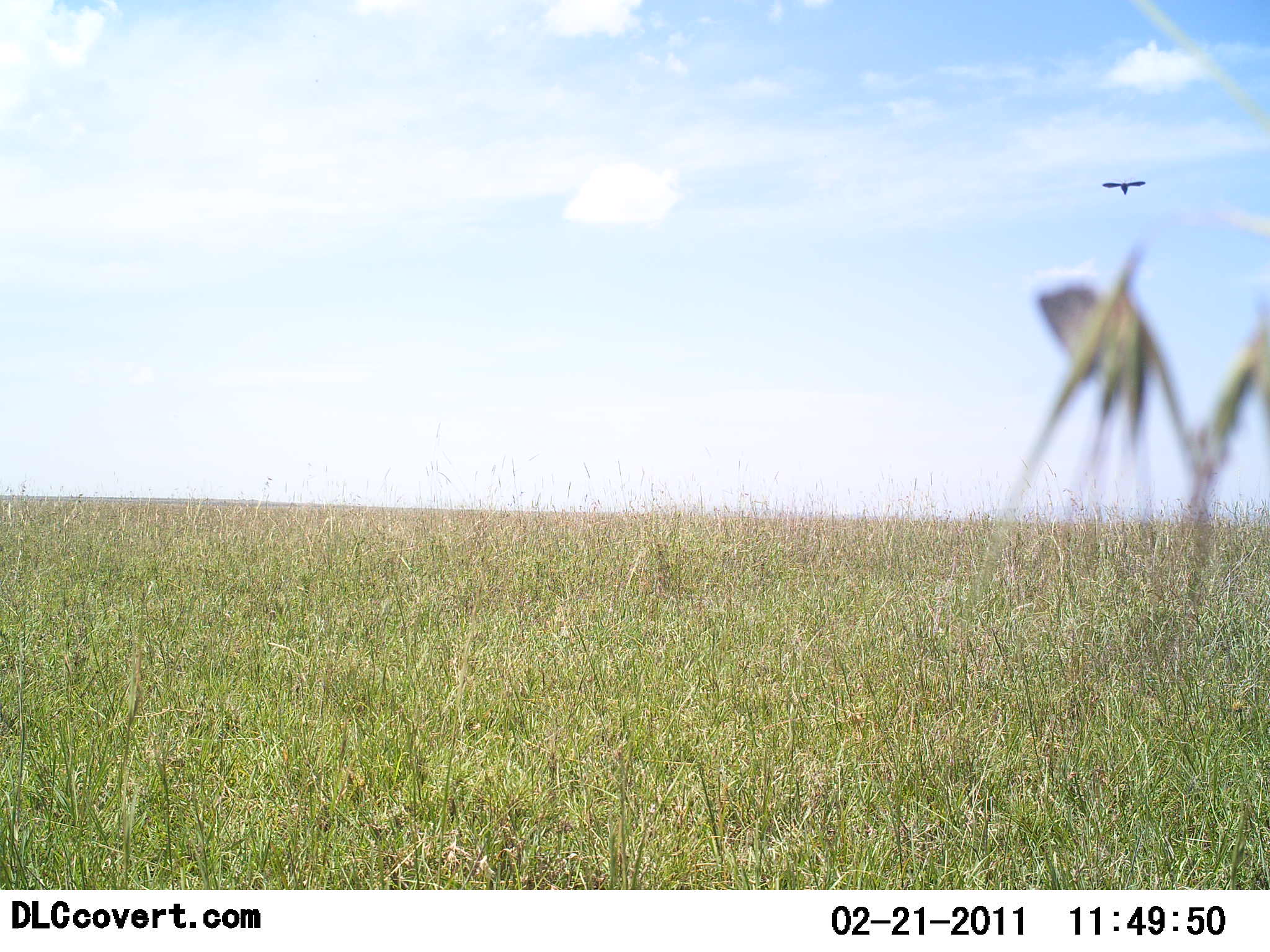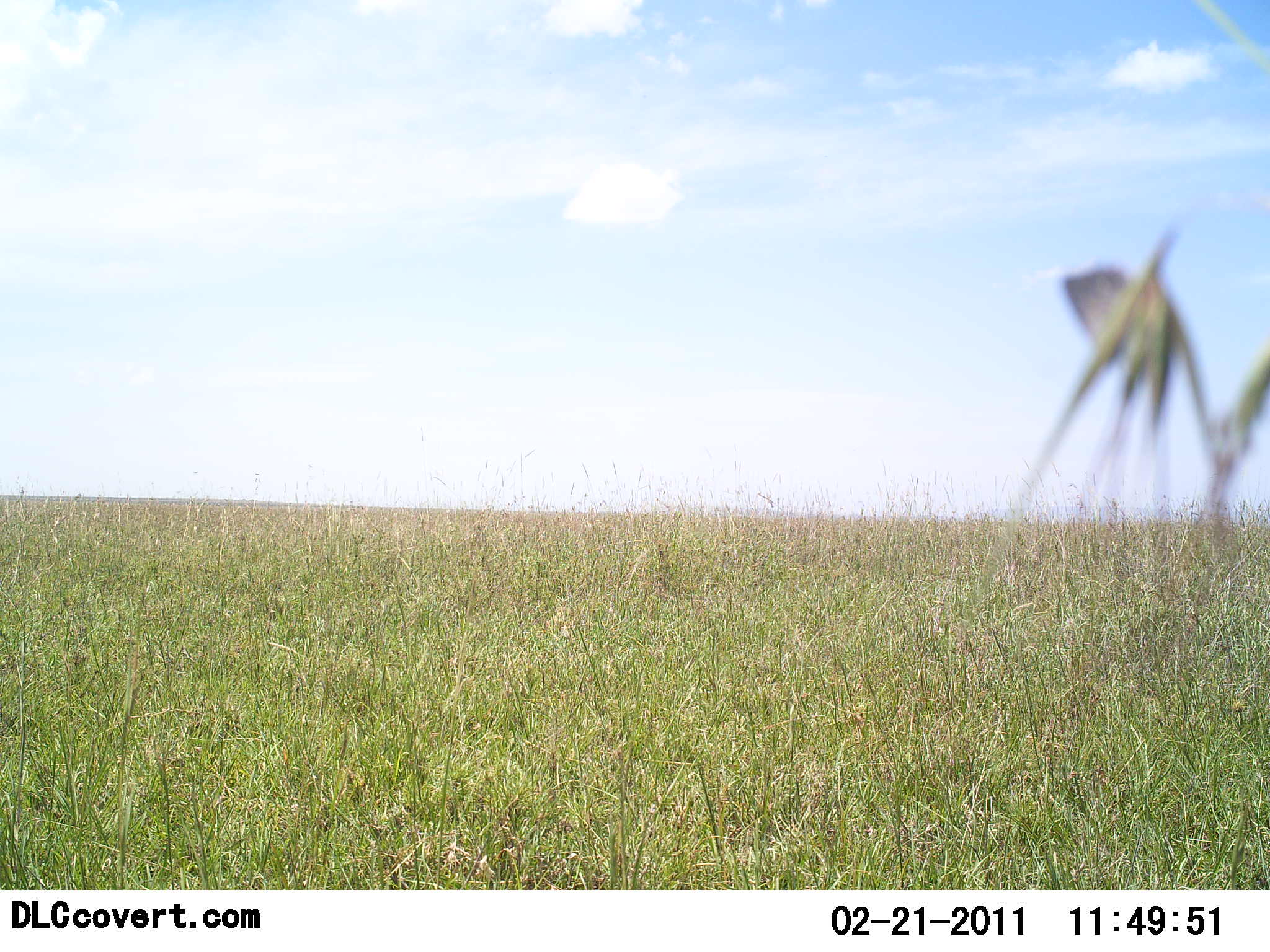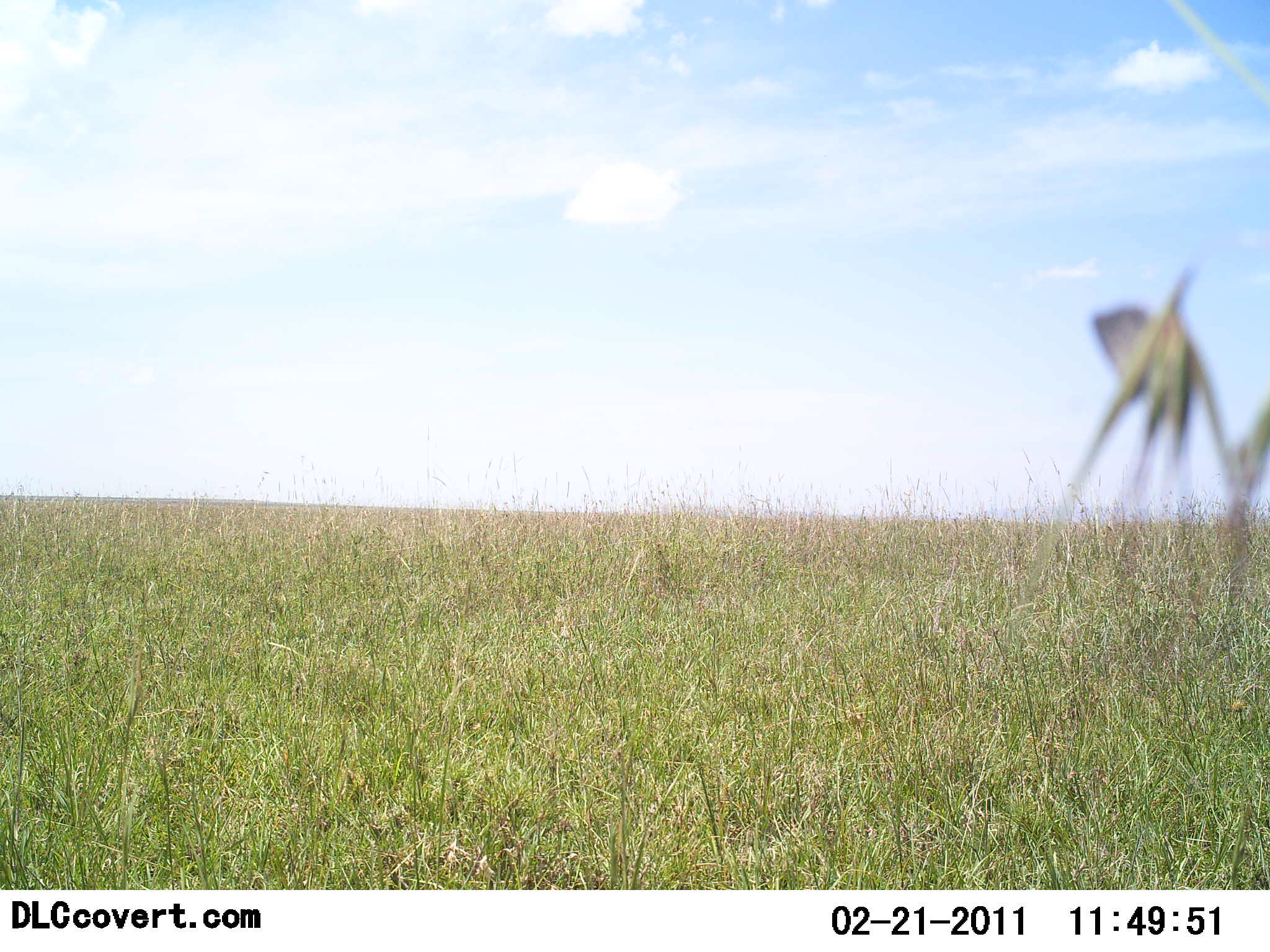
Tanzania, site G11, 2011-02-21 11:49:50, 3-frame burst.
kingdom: Animalia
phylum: Chordata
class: Aves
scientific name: Aves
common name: bird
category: otherbird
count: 1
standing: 0%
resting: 0%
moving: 100%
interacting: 0%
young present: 0%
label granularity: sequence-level